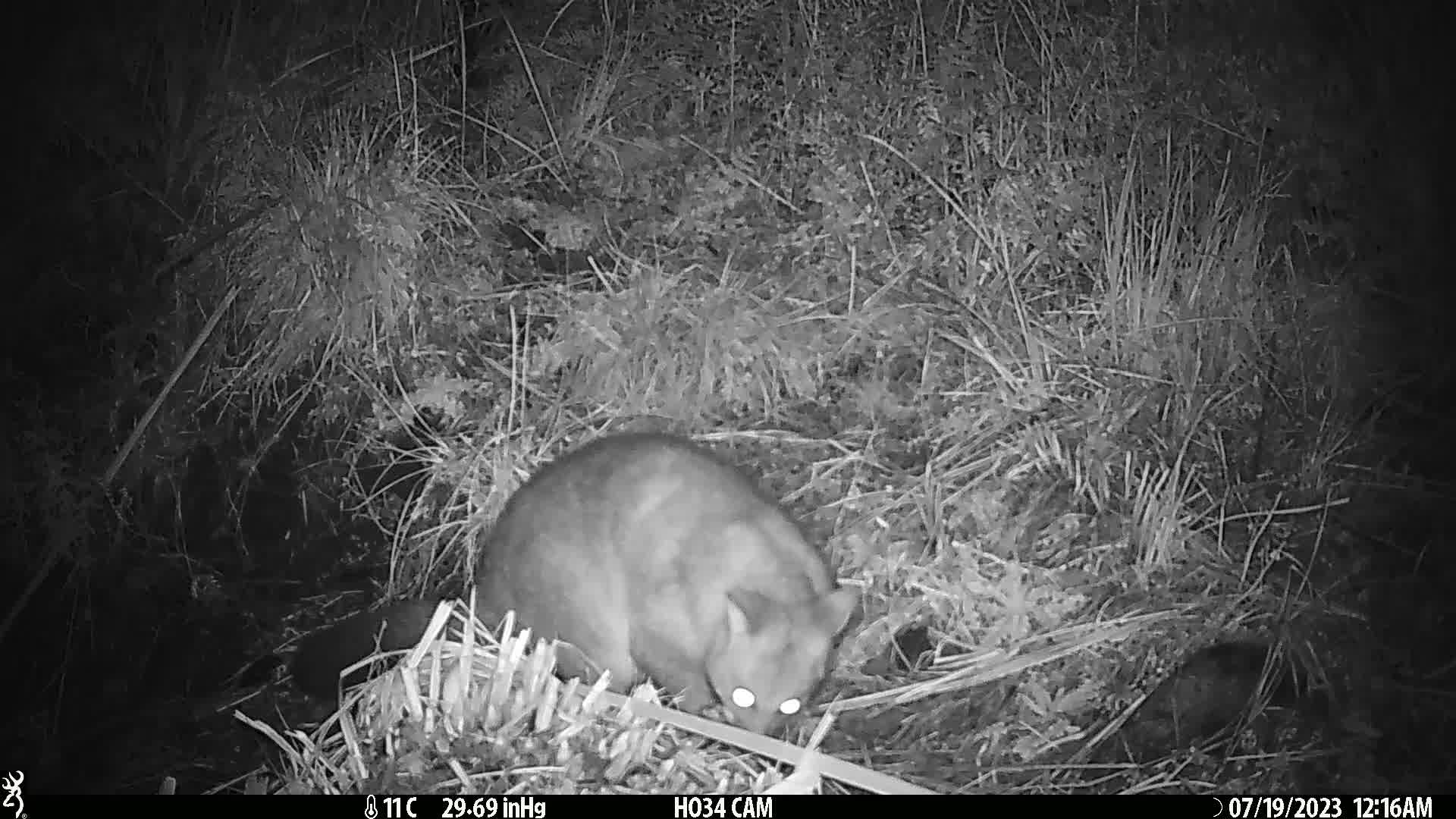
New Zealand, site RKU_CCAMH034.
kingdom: Animalia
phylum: Chordata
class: Mammalia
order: Diprotodontia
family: Phalangeridae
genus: Trichosurus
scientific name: Trichosurus vulpecula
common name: common brushtail possum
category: possum